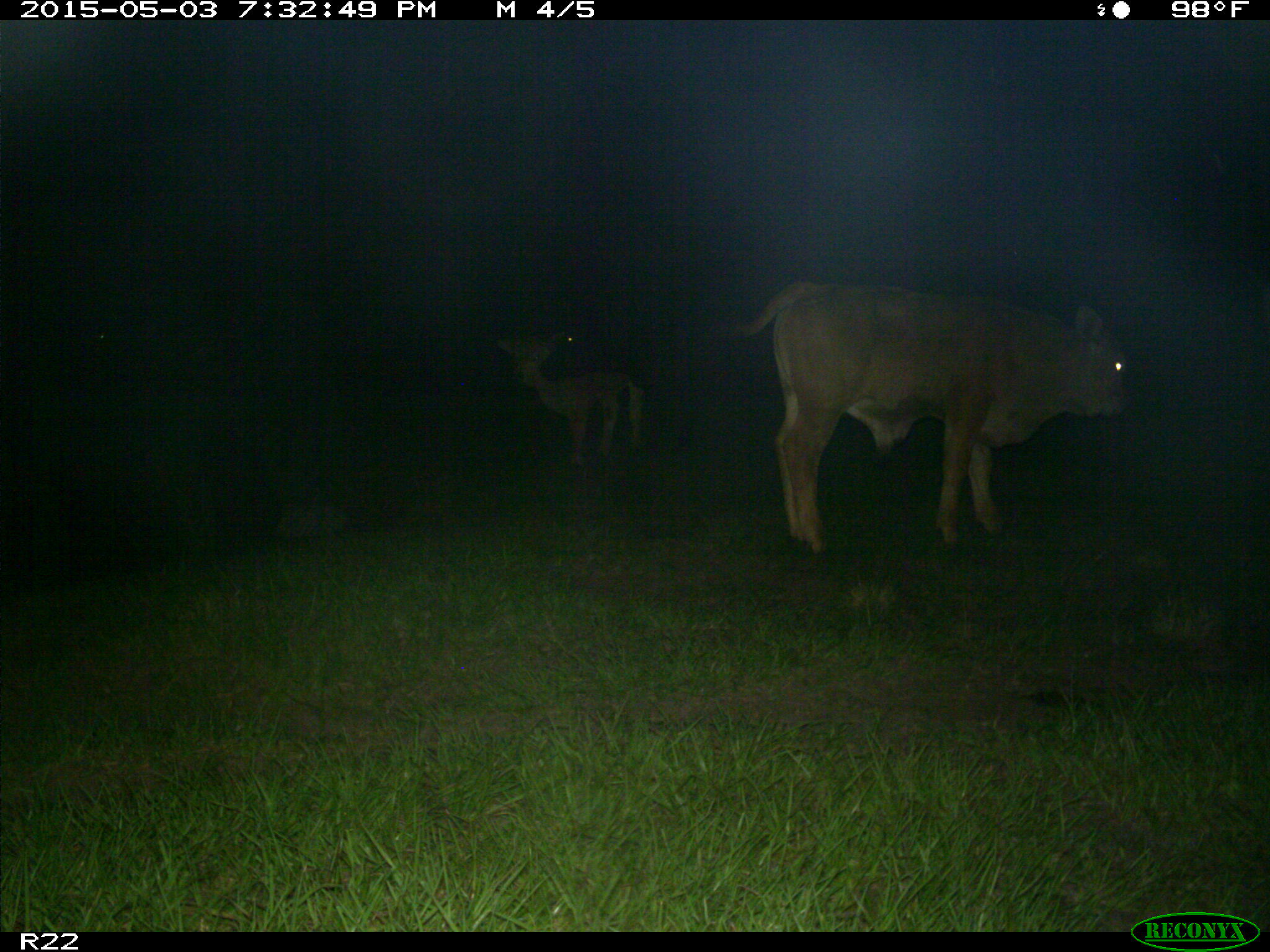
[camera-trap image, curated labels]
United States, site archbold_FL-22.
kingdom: Animalia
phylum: Chordata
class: Mammalia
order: Artiodactyla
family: Bovidae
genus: Bos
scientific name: Bos taurus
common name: domestic cow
Bos taurus (domestic cow).